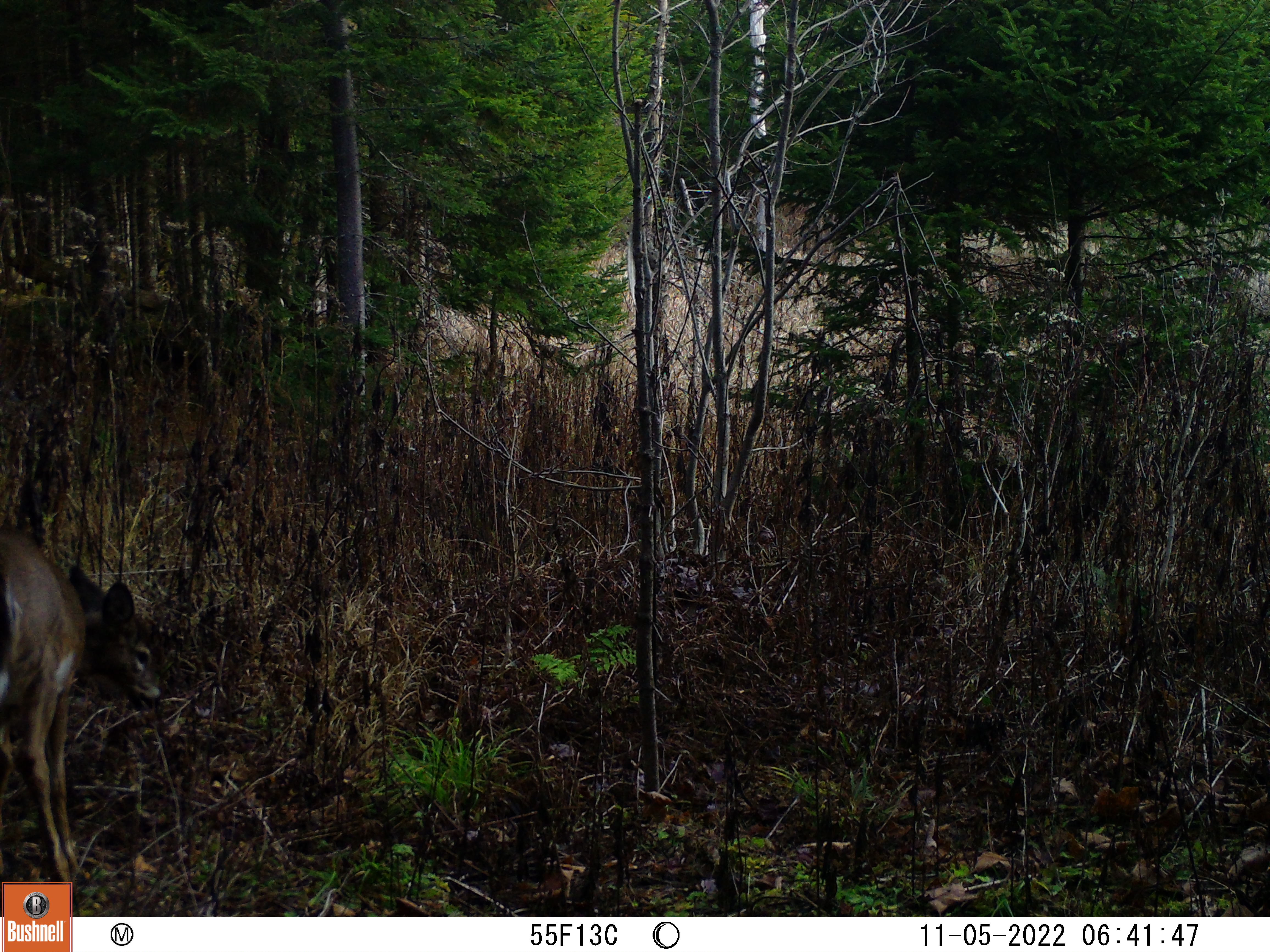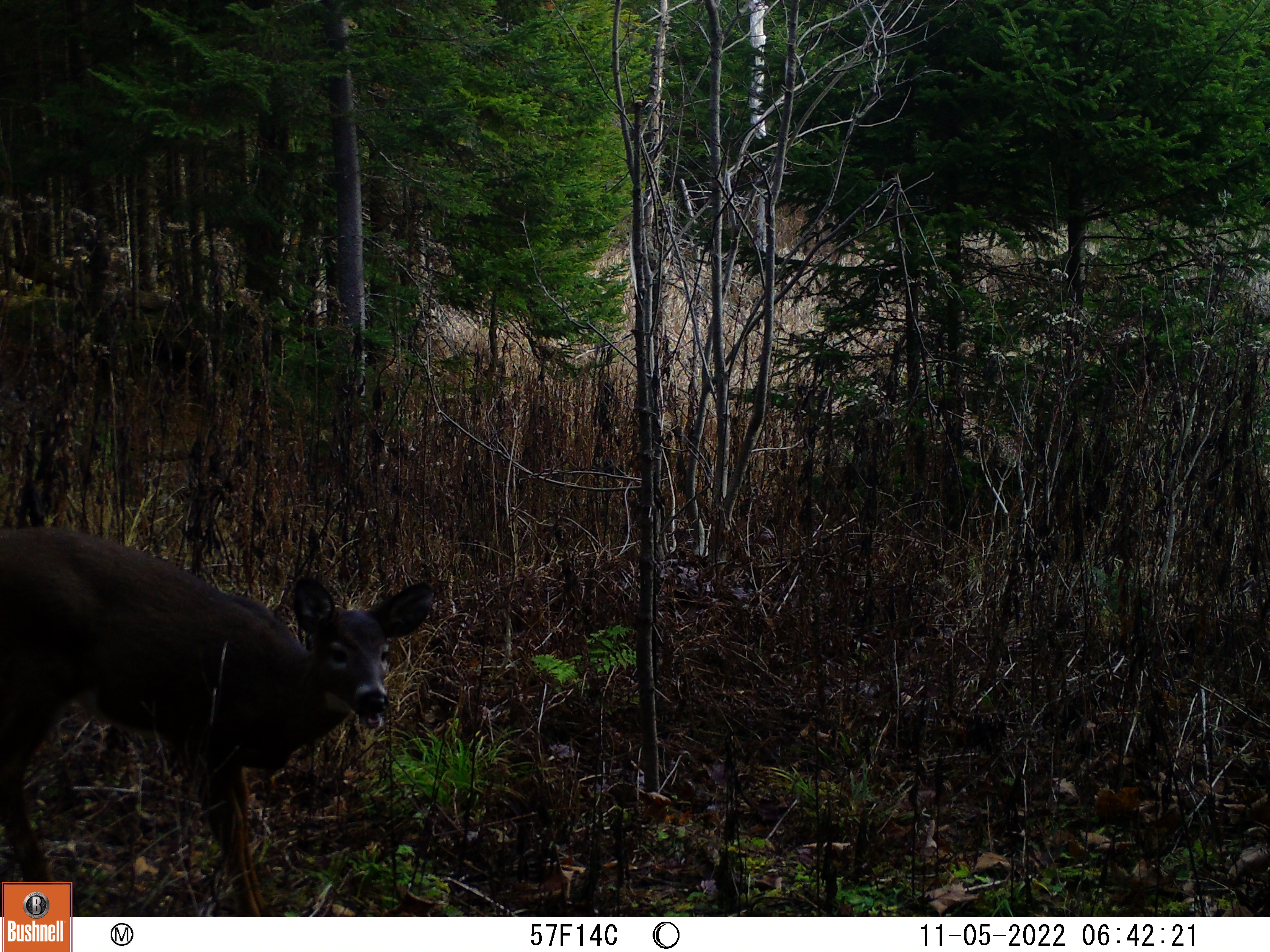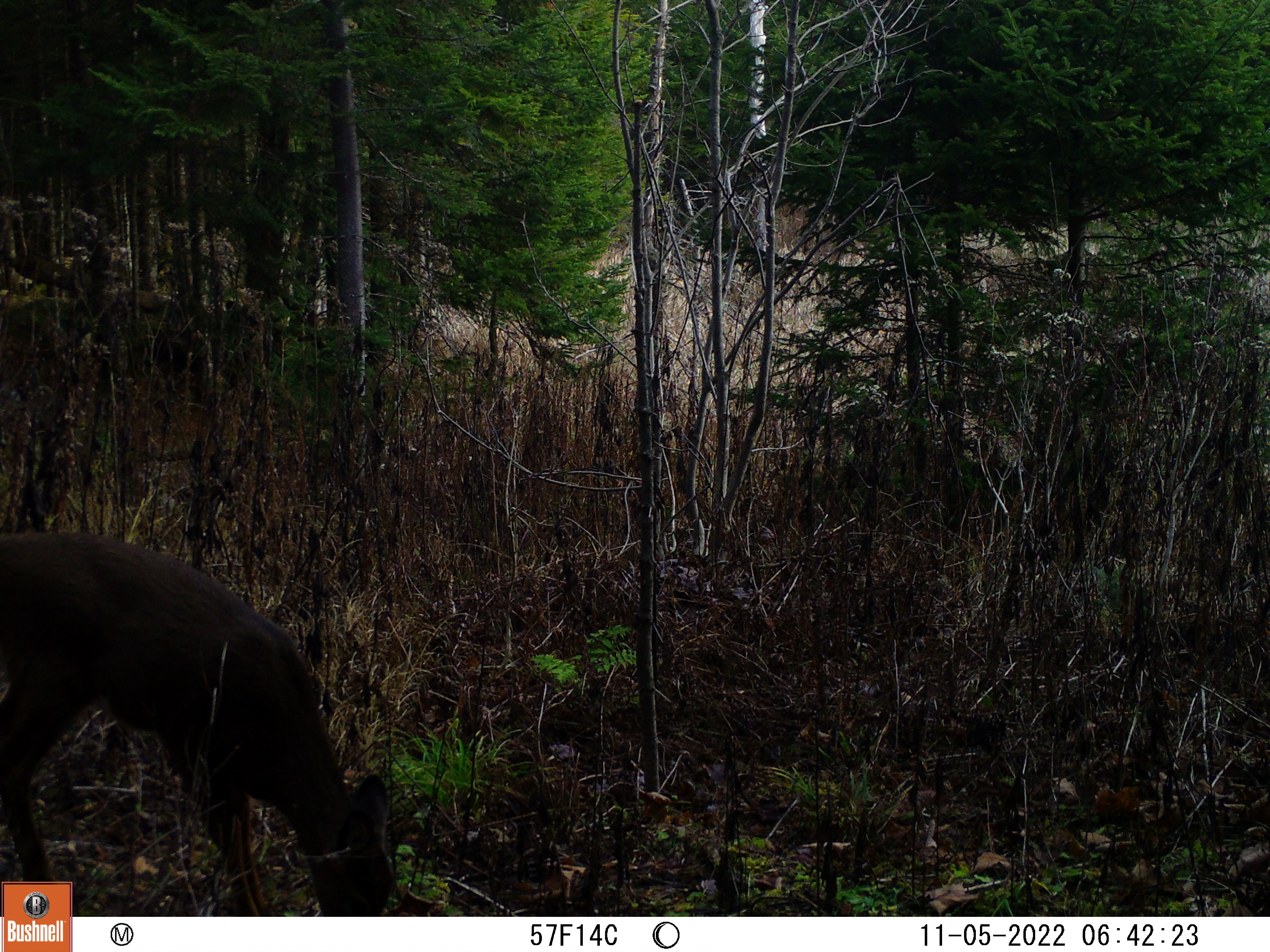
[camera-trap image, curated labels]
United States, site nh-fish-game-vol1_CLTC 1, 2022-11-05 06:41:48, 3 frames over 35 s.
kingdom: Animalia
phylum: Chordata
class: Mammalia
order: Artiodactyla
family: Cervidae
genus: Odocoileus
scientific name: Odocoileus virginianus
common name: white-tailed deer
White-tailed deer (Odocoileus virginianus).